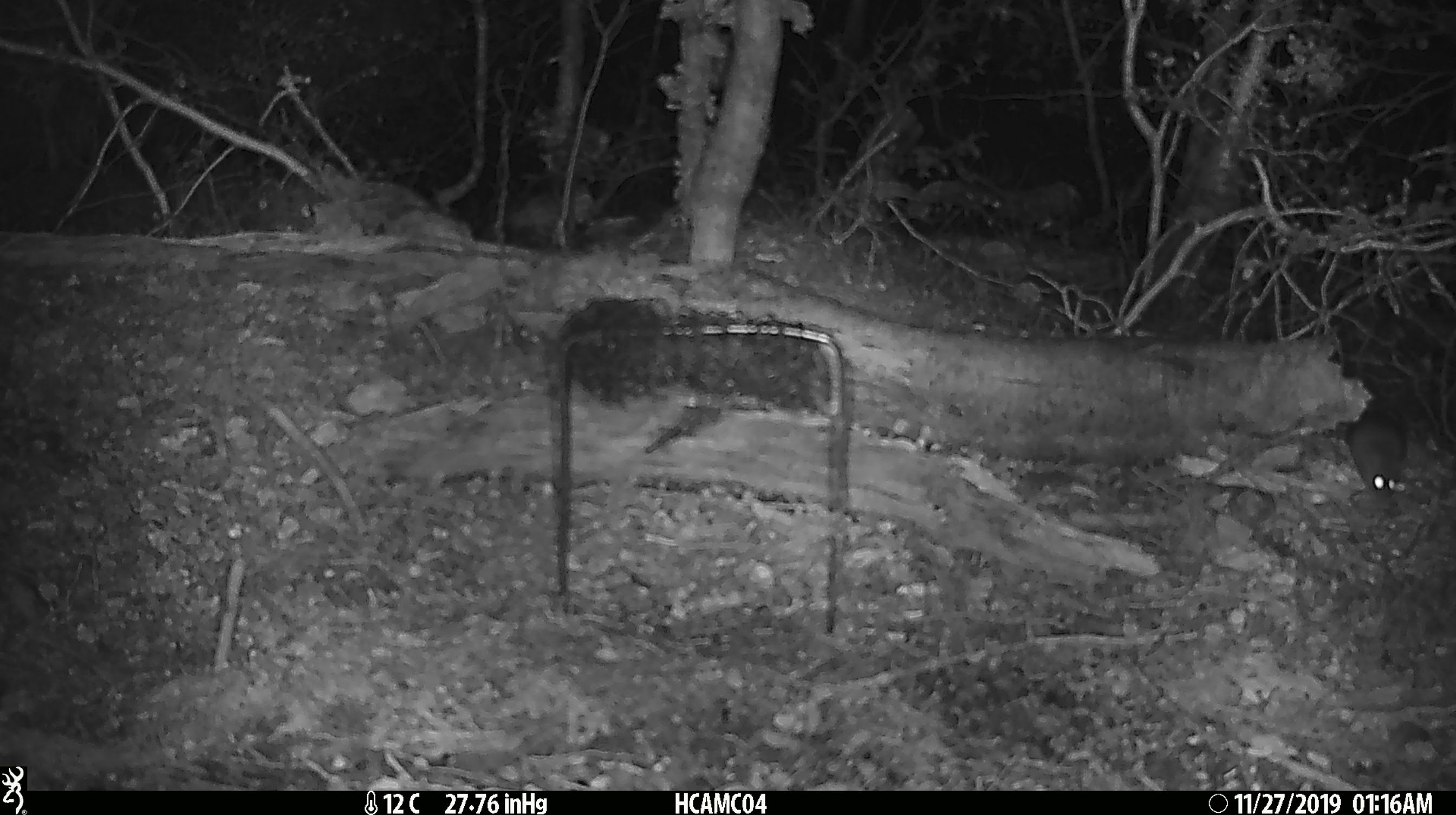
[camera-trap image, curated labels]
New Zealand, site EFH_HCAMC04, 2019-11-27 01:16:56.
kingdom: Animalia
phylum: Chordata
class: Mammalia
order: Rodentia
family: Muridae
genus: Mus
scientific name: Mus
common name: mouse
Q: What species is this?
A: Mouse (Mus).